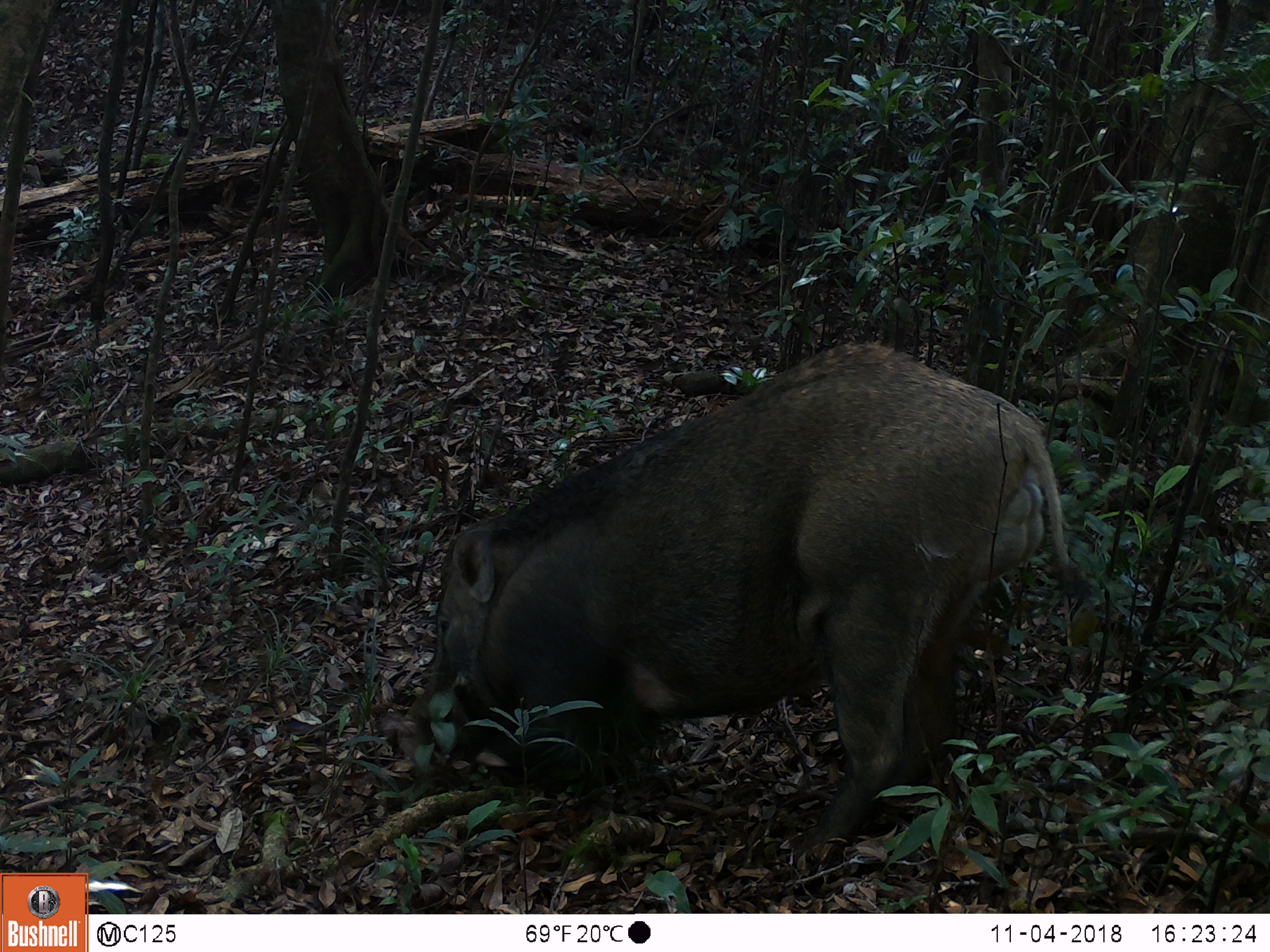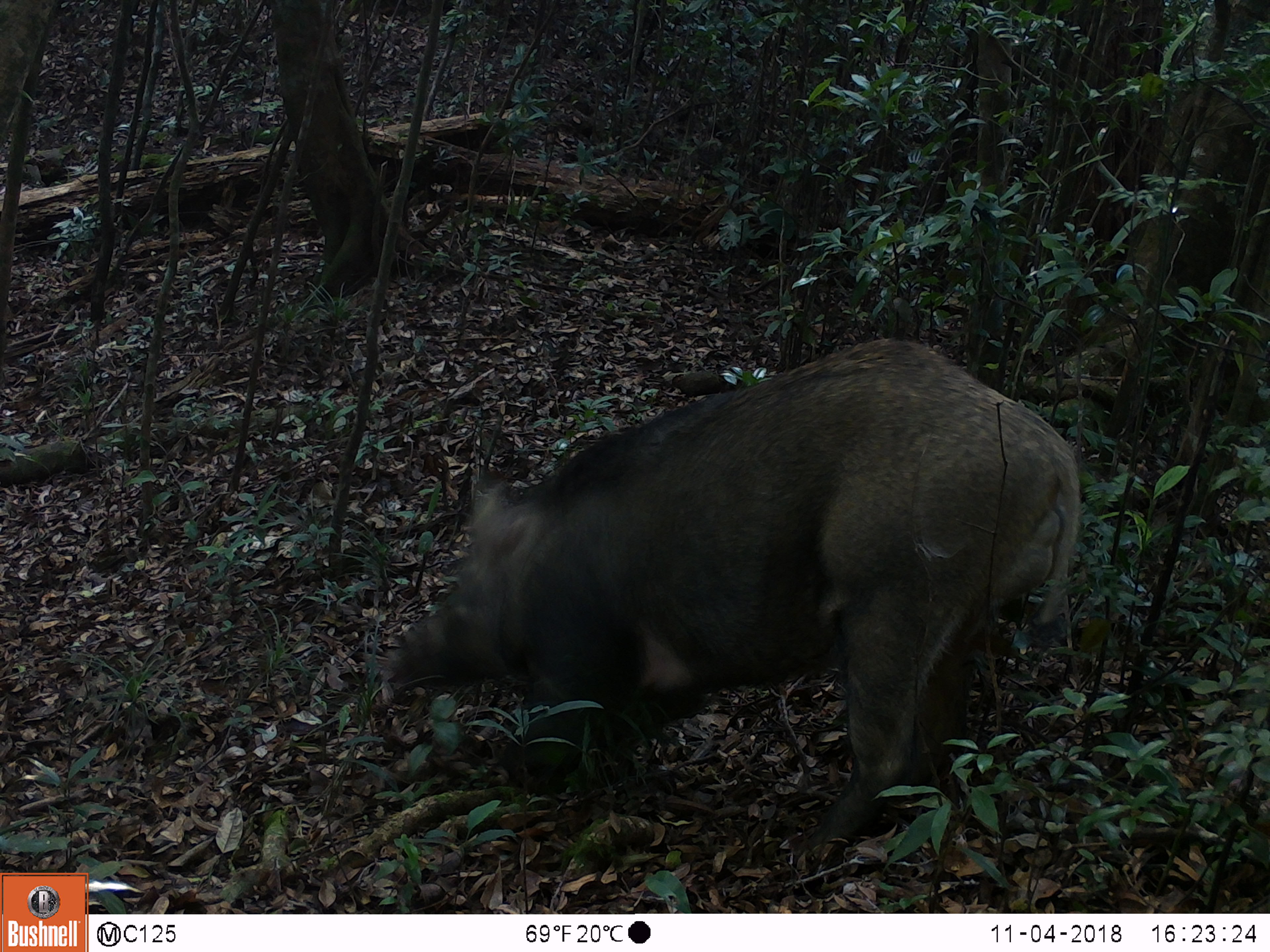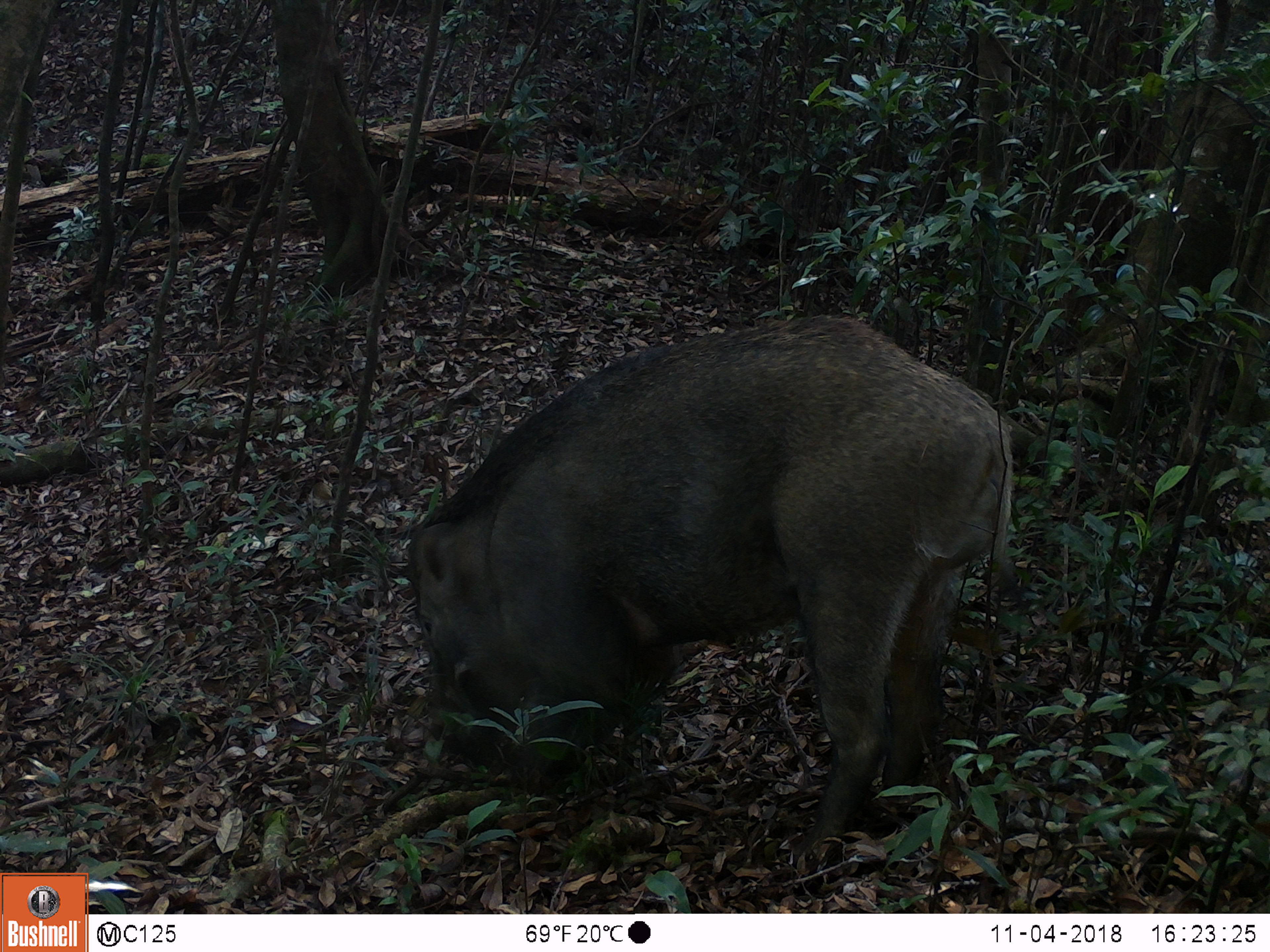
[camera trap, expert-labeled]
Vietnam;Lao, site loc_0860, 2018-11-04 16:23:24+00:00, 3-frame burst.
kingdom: Animalia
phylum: Chordata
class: Mammalia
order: Artiodactyla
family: Suidae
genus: Sus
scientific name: Sus scrofa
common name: eurasian wild pig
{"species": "eurasian wild pig (Sus scrofa)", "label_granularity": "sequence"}